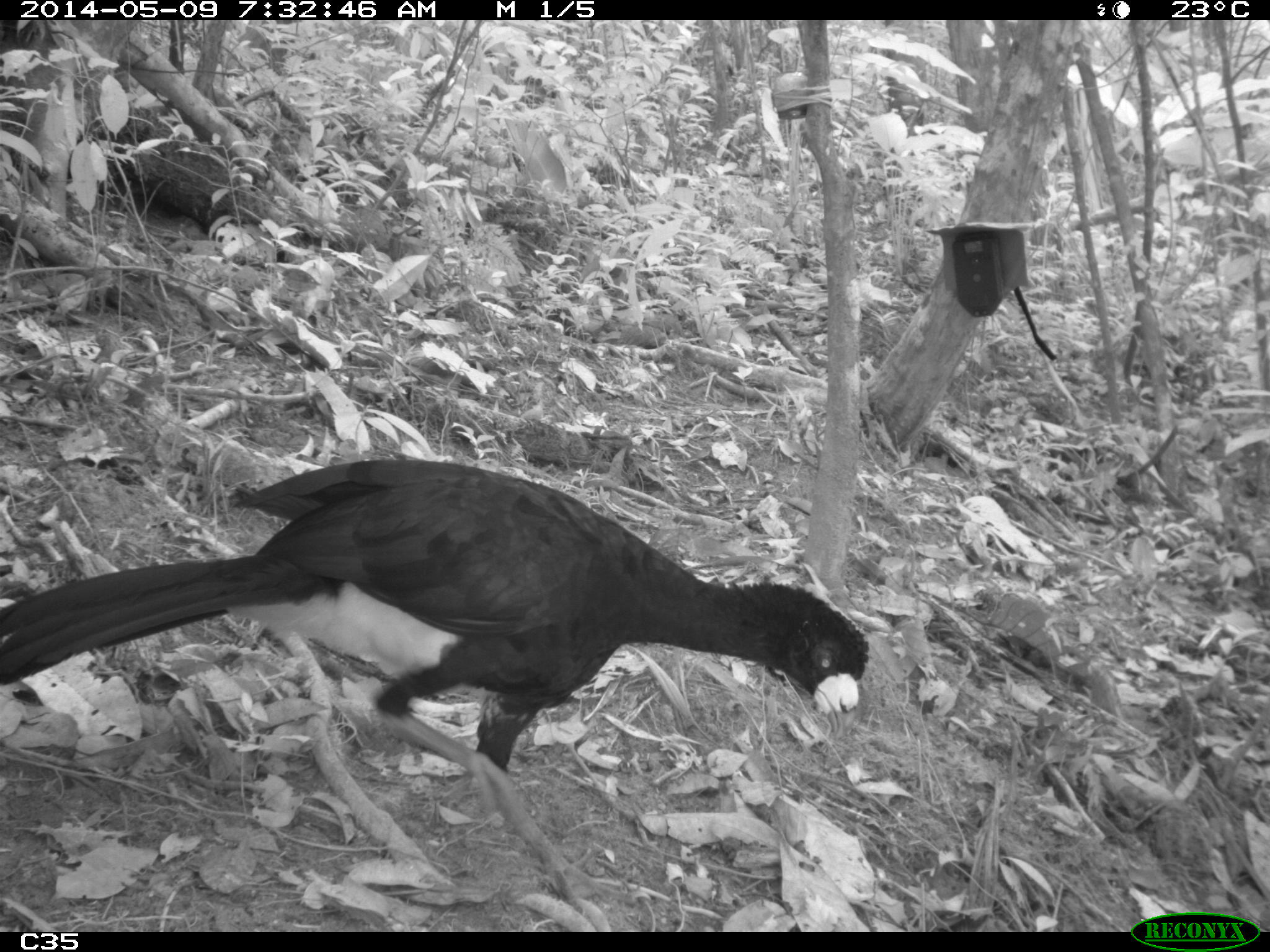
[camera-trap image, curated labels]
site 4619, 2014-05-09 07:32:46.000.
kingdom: Animalia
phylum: Chordata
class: Aves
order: Galliformes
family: Cracidae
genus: Crax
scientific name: Crax alector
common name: black curassow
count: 2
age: adult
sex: female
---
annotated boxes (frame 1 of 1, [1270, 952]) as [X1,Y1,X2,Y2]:
crax alector: [0,457,870,910]